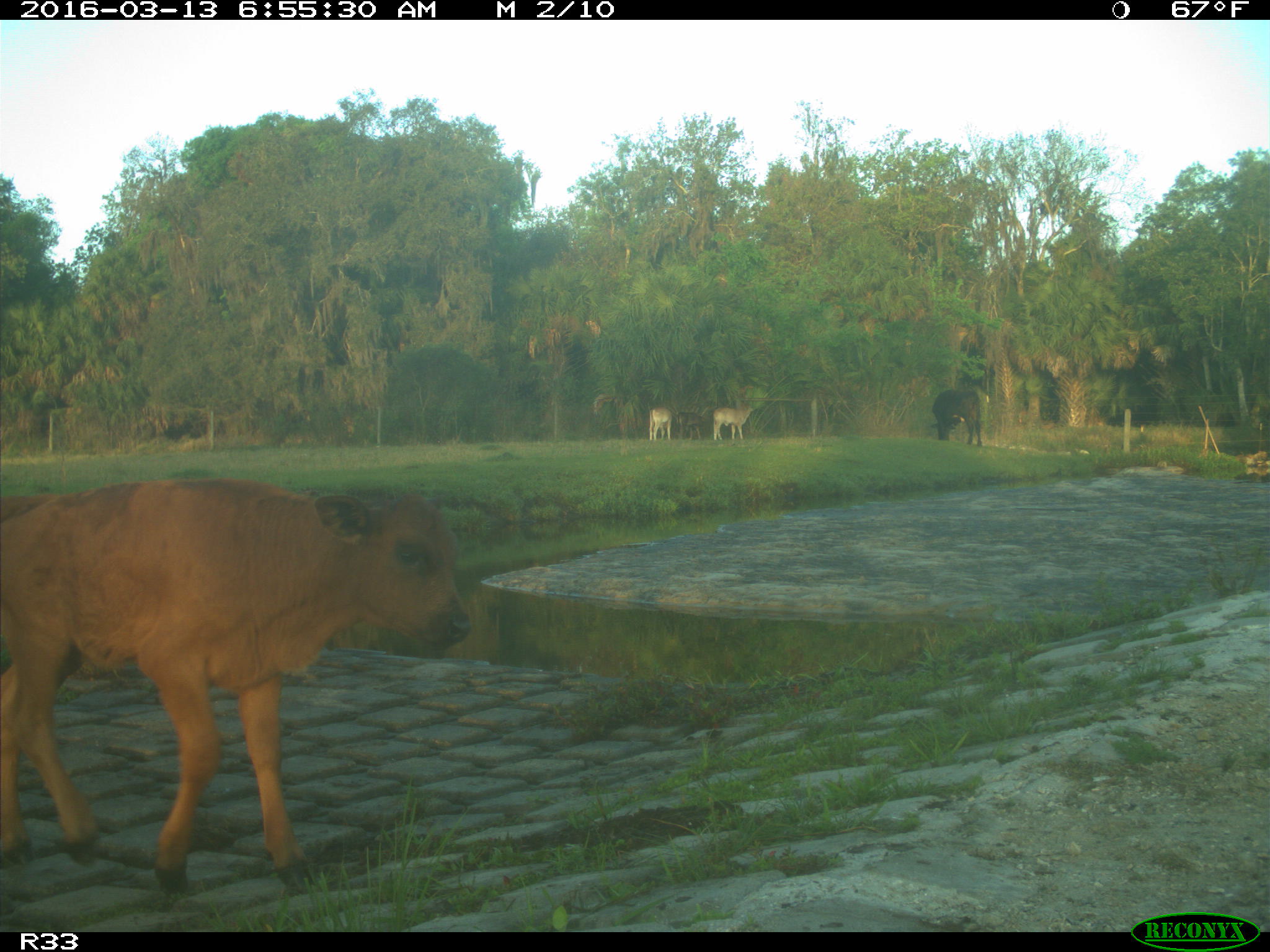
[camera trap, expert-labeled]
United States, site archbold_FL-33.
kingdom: Animalia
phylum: Chordata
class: Mammalia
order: Artiodactyla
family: Bovidae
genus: Bos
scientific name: Bos taurus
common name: domestic cow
Bos taurus (domestic cow).